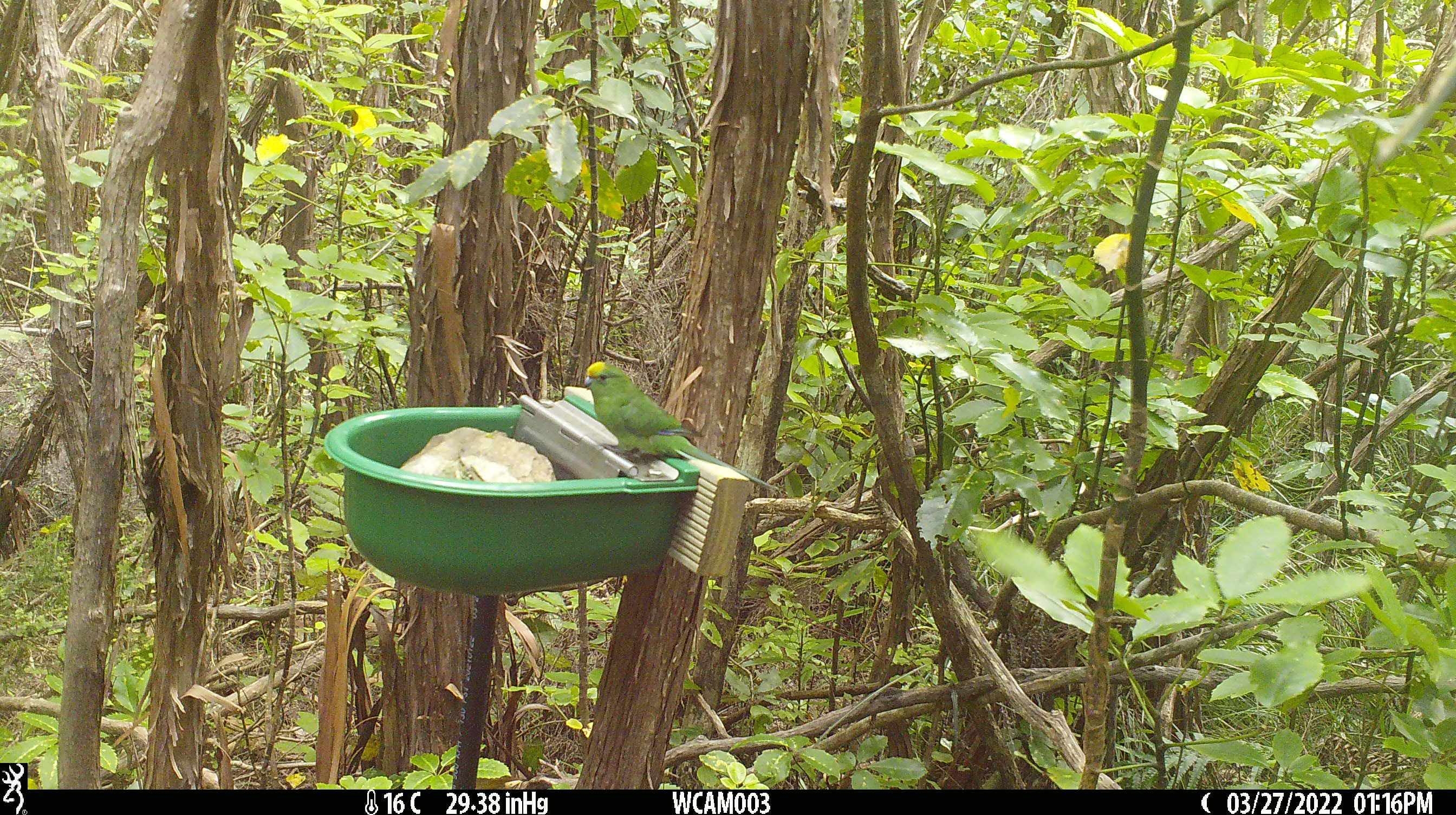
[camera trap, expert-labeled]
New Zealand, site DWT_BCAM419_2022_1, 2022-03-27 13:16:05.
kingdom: Animalia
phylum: Chordata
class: Aves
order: Psittaciformes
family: Psittaculidae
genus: Cyanoramphus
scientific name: Cyanoramphus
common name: parakeet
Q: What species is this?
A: Parakeet (Cyanoramphus).